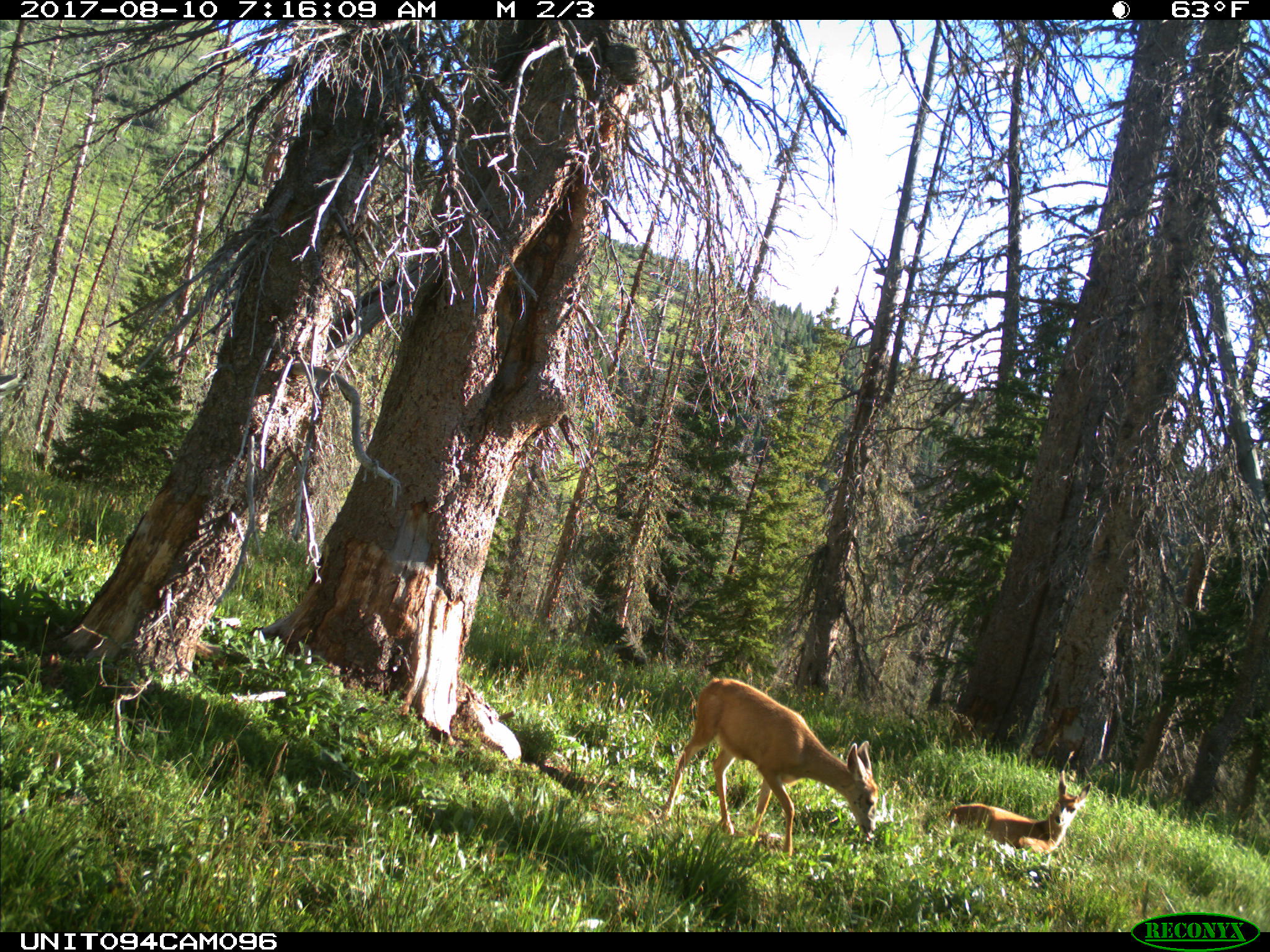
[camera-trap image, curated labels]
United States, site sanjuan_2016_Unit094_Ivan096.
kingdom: Animalia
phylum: Chordata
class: Mammalia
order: Artiodactyla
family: Cervidae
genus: Odocoileus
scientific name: Odocoileus hemionus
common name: mule deer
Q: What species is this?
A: Odocoileus hemionus (mule deer).